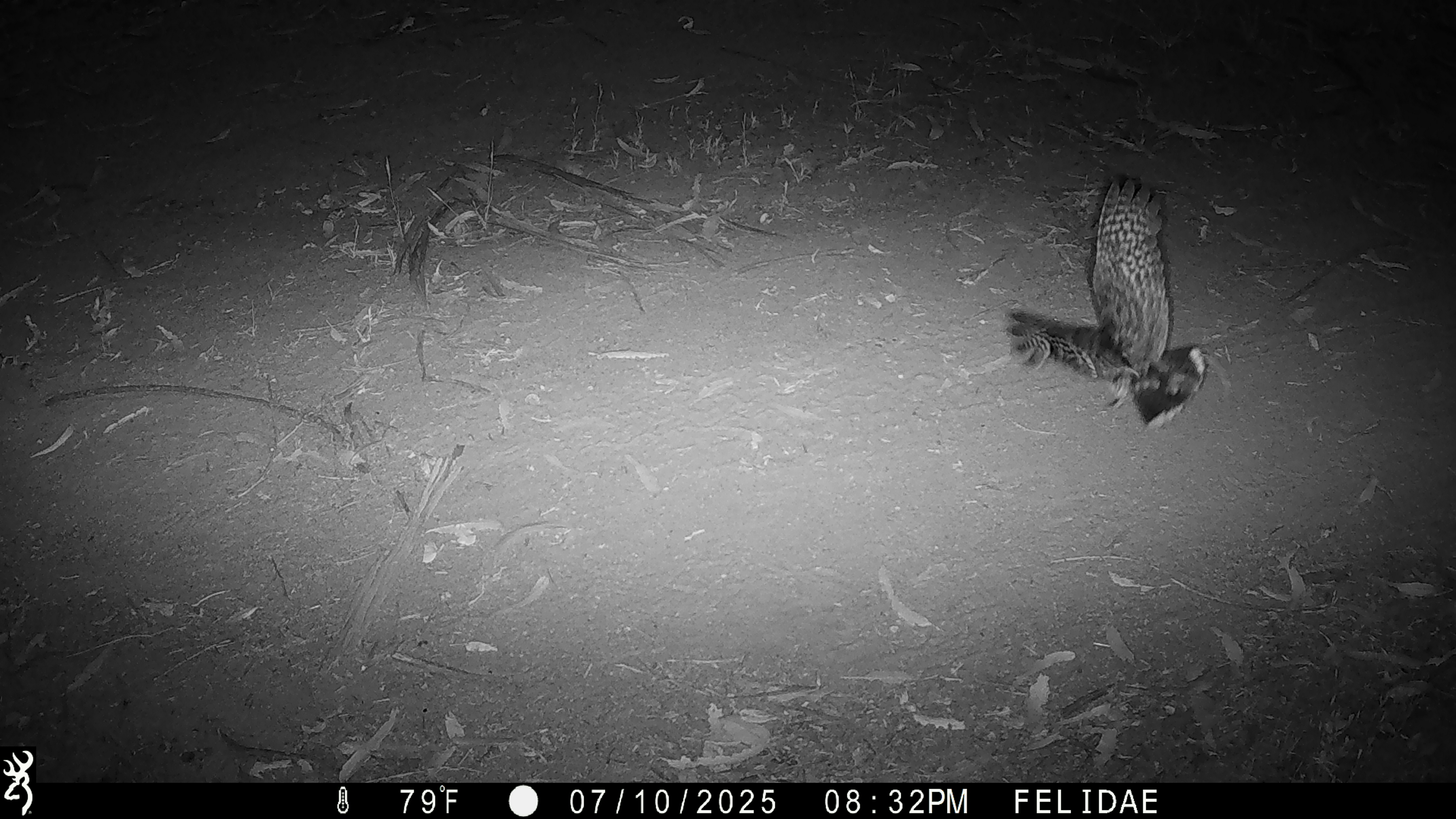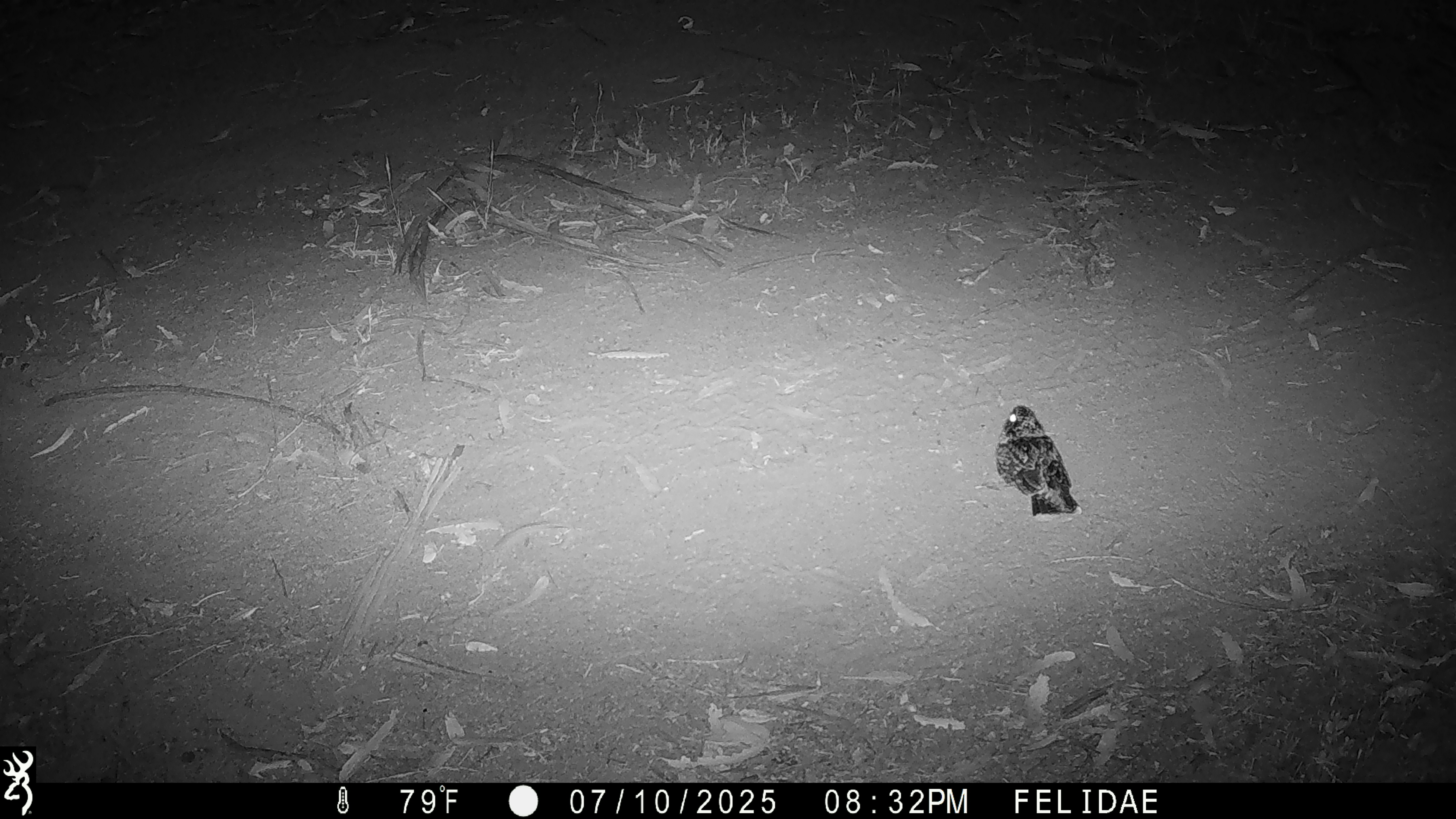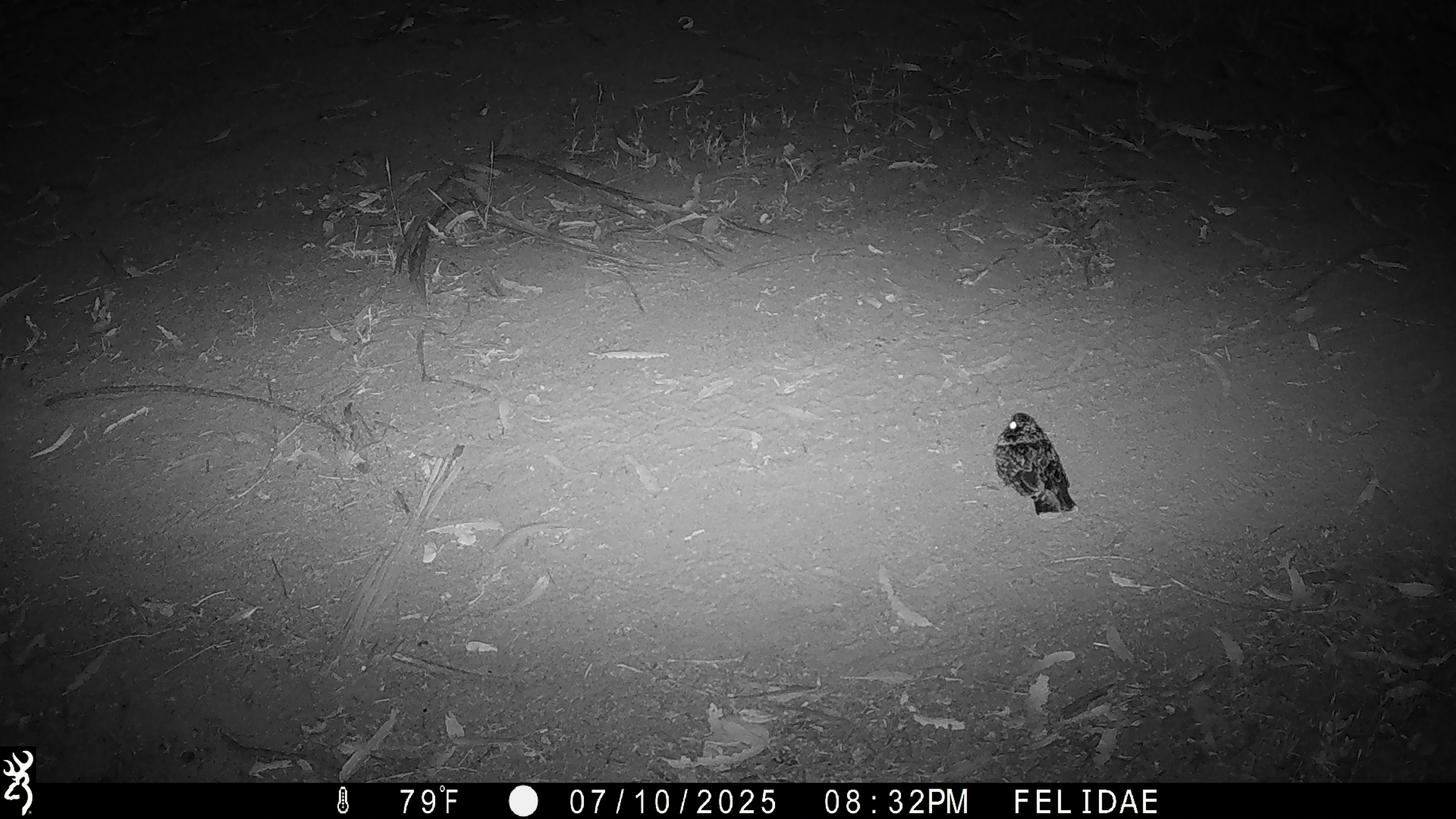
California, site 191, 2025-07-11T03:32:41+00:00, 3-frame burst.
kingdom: Animalia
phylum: Chordata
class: Aves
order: Caprimulgiformes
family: Caprimulgidae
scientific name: Caprimulgidae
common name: nightjar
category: unknown nightjar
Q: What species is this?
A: Unknown nightjar (nightjar) (Caprimulgidae).